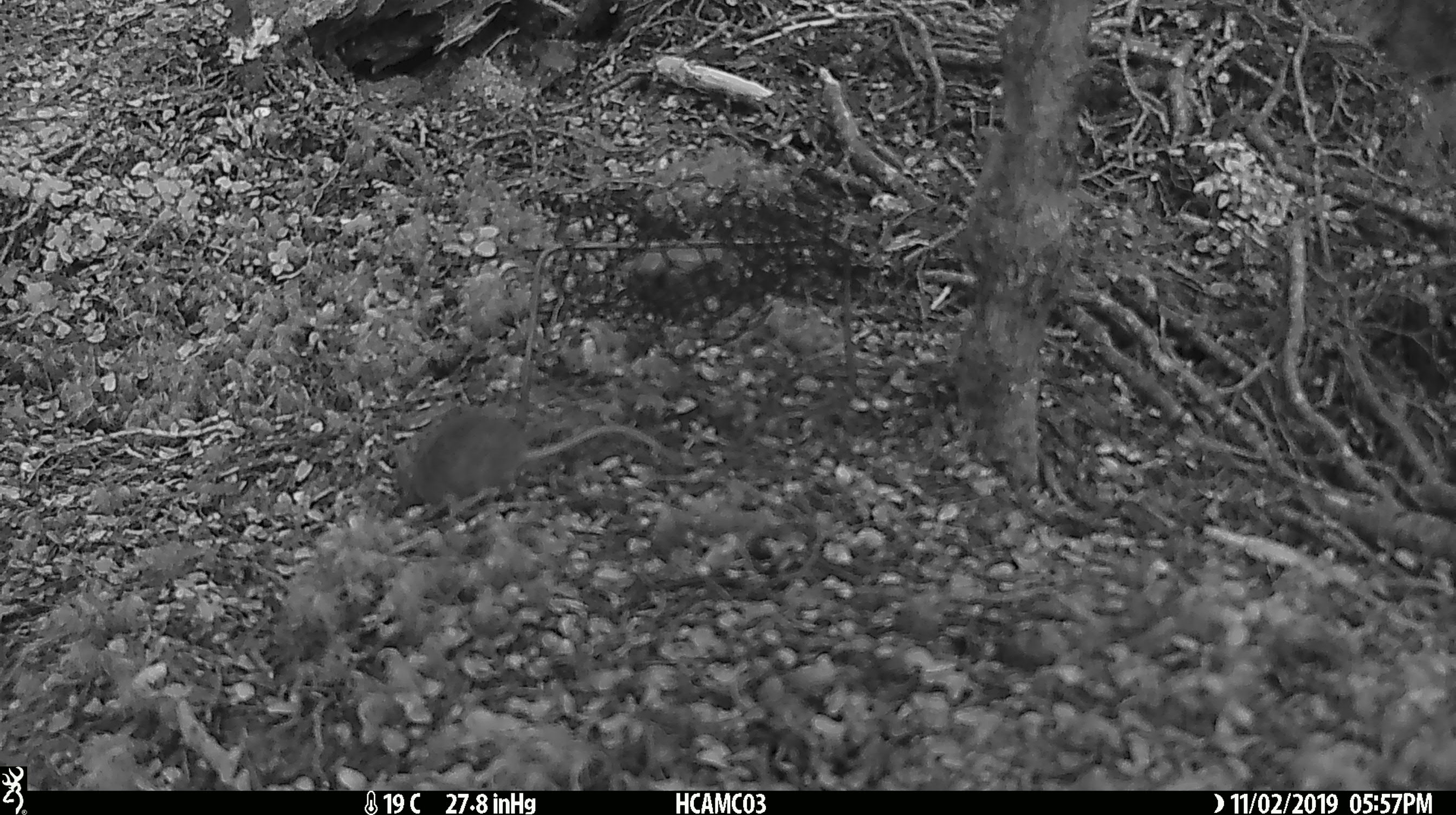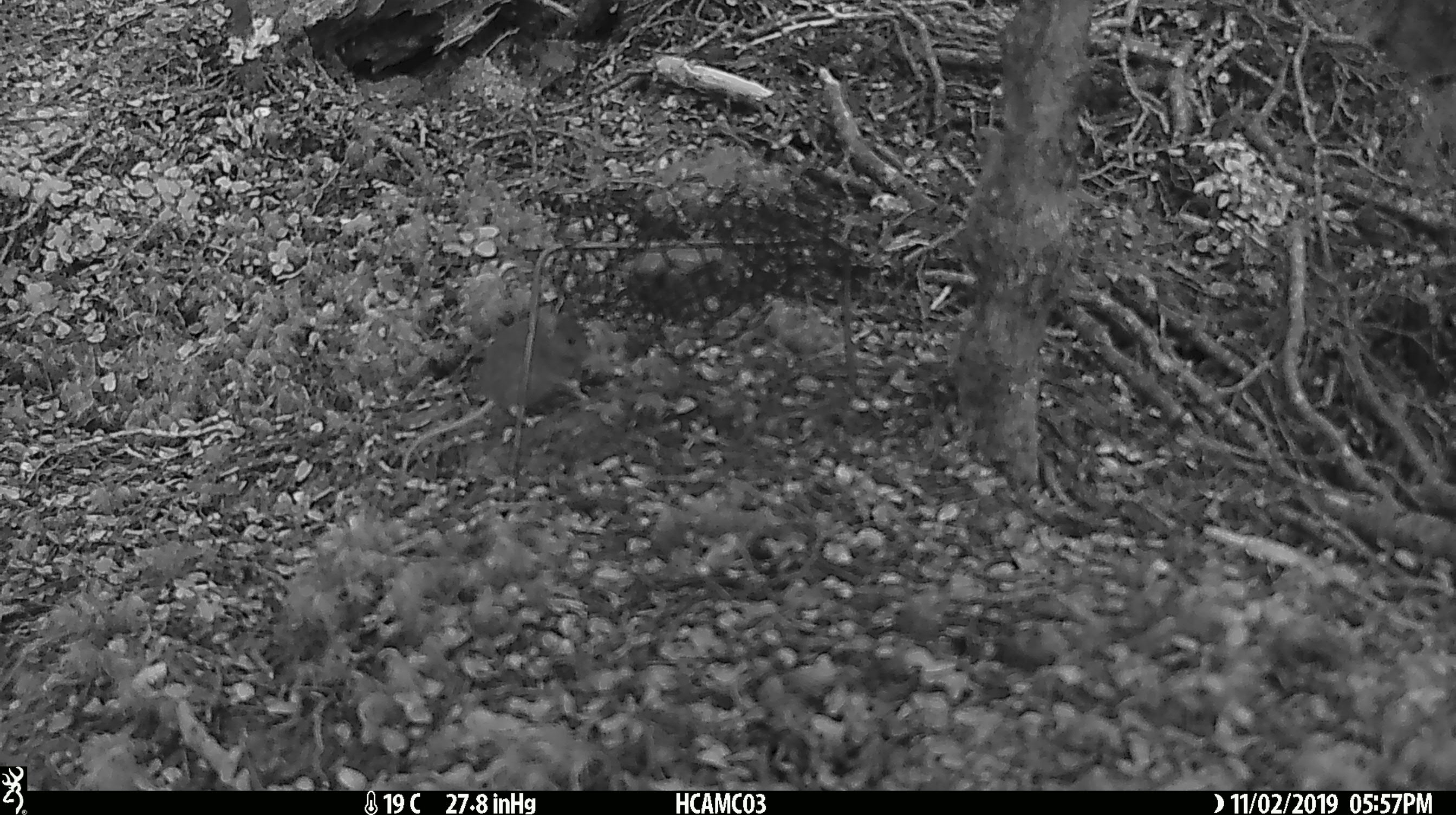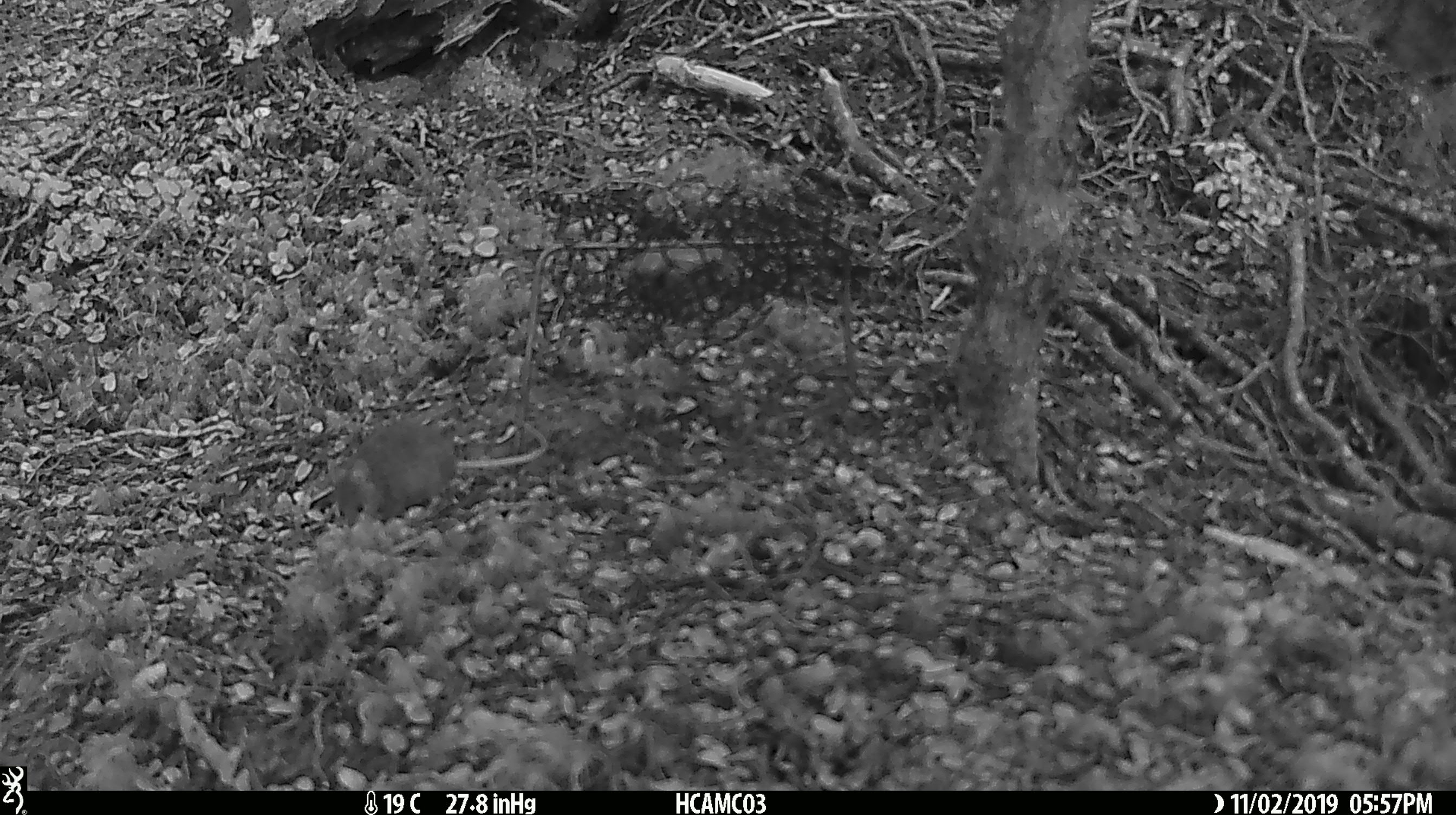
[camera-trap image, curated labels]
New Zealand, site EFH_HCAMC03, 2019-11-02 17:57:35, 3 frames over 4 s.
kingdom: Animalia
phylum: Chordata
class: Mammalia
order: Rodentia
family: Muridae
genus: Mus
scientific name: Mus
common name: mouse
Mouse (Mus).